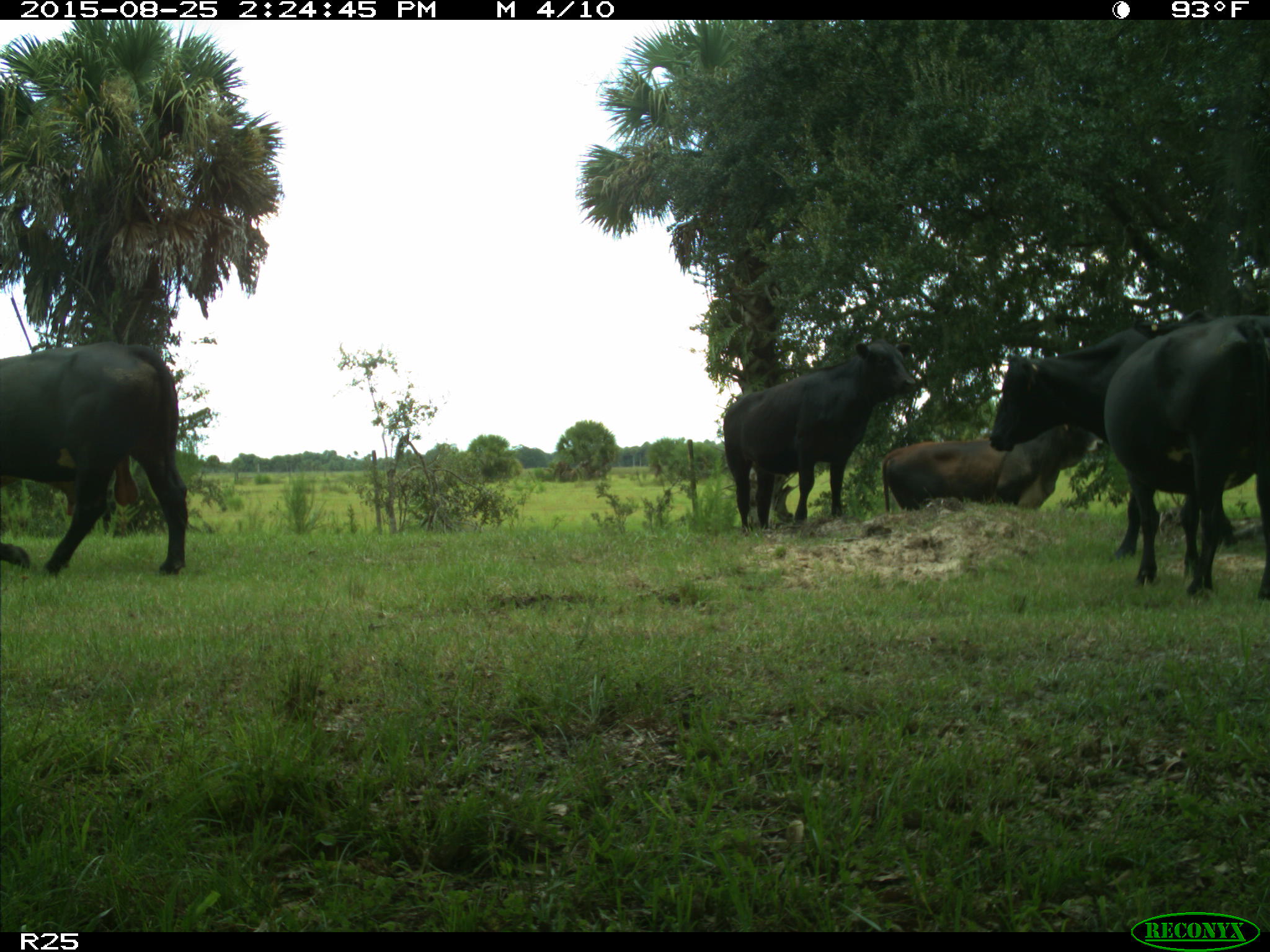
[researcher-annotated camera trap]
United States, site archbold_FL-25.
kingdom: Animalia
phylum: Chordata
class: Mammalia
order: Artiodactyla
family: Bovidae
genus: Bos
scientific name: Bos taurus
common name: domestic cow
Bos taurus (domestic cow).